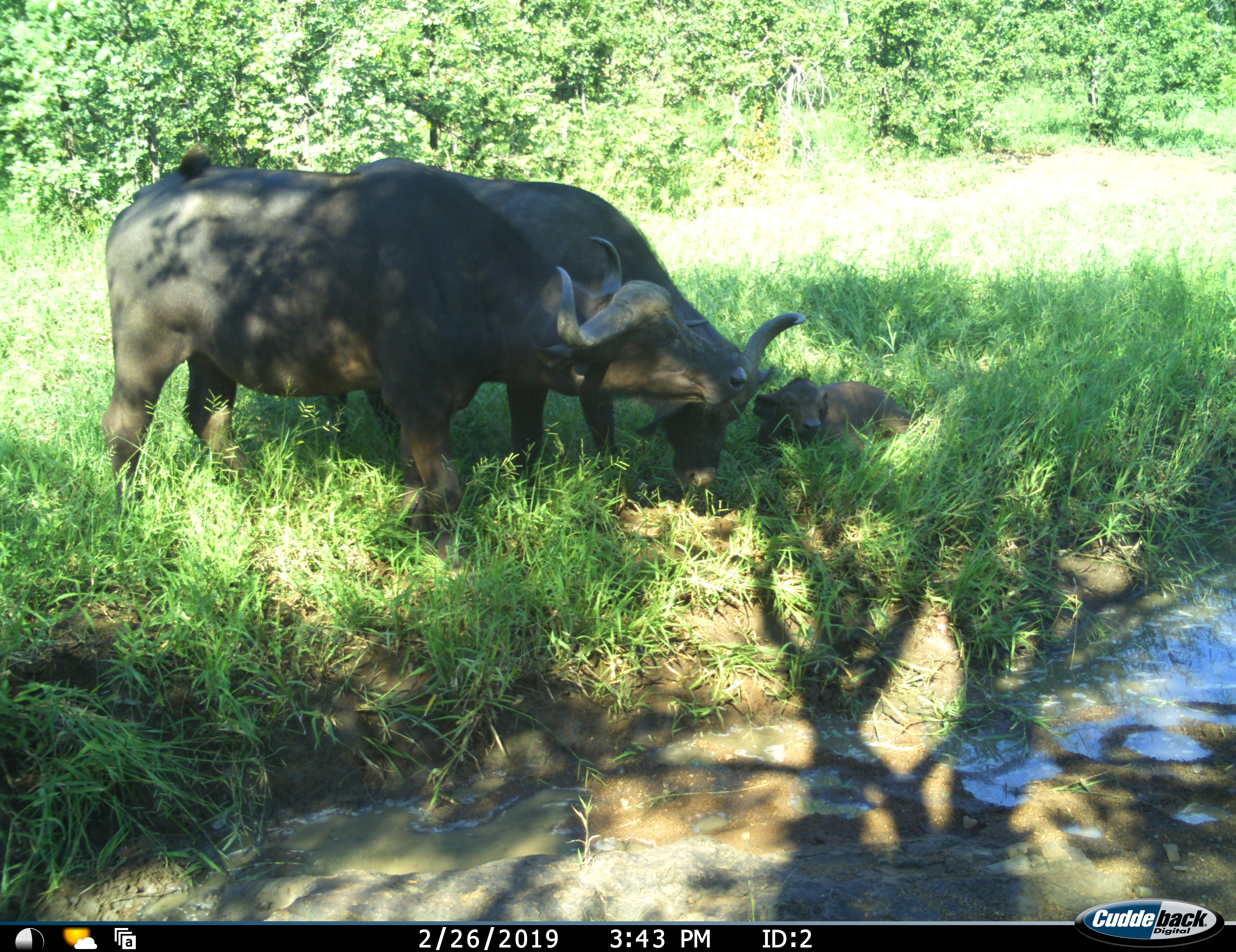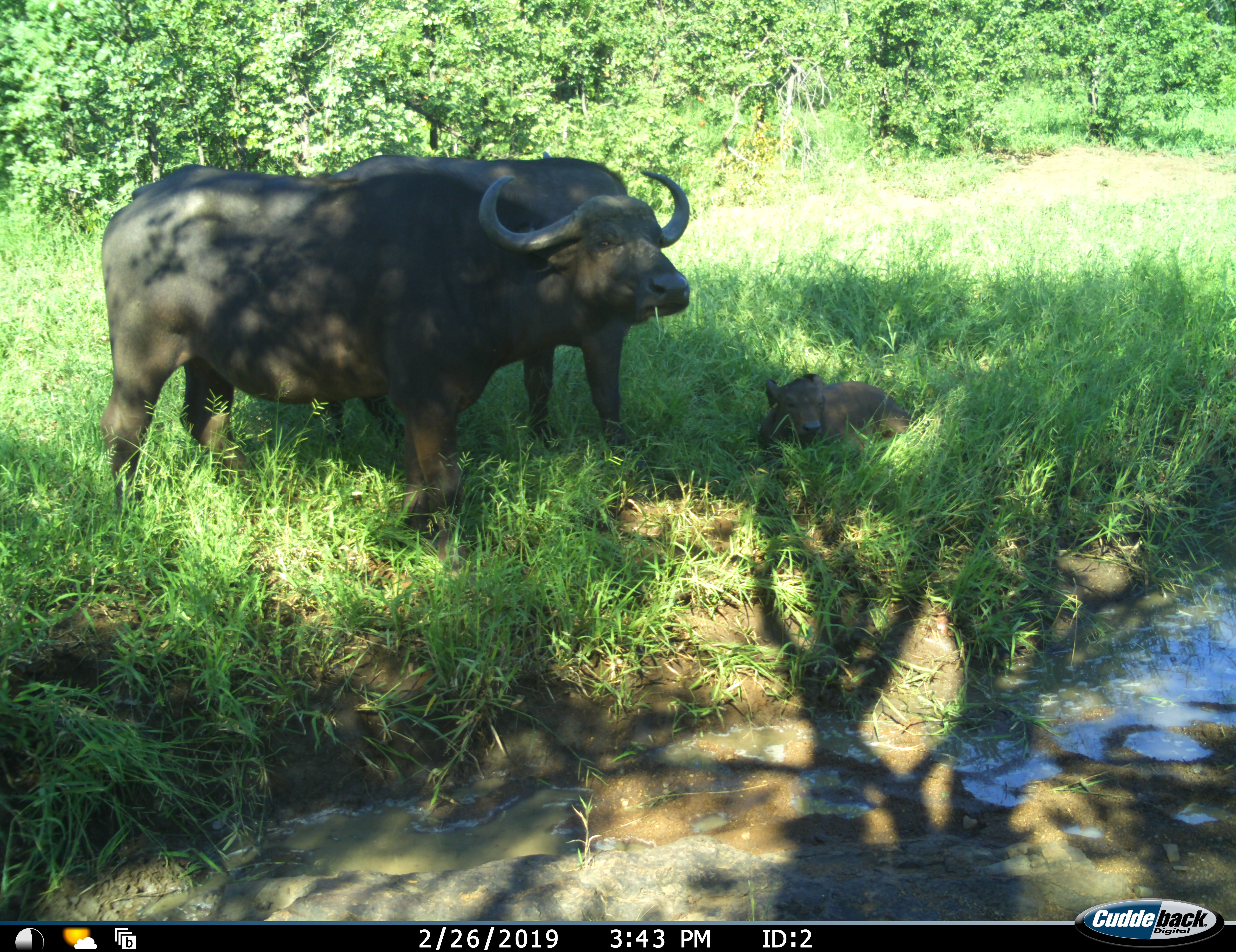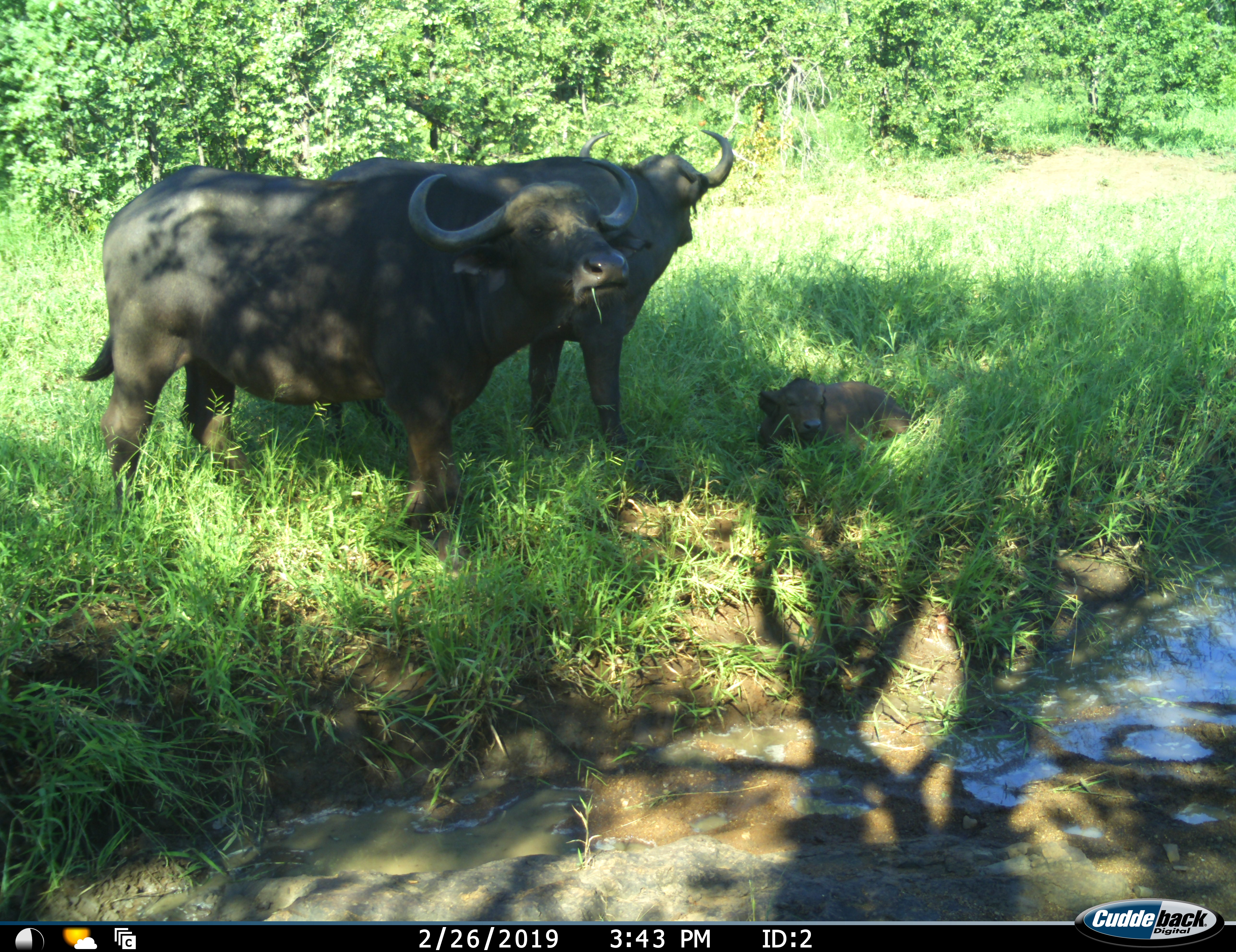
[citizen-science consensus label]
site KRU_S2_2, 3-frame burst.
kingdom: Animalia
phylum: Chordata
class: Mammalia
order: Artiodactyla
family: Bovidae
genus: Syncerus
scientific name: Syncerus caffer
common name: african buffalo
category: buffalo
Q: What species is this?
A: Buffalo (african buffalo) (Syncerus caffer).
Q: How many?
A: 3.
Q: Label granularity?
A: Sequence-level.